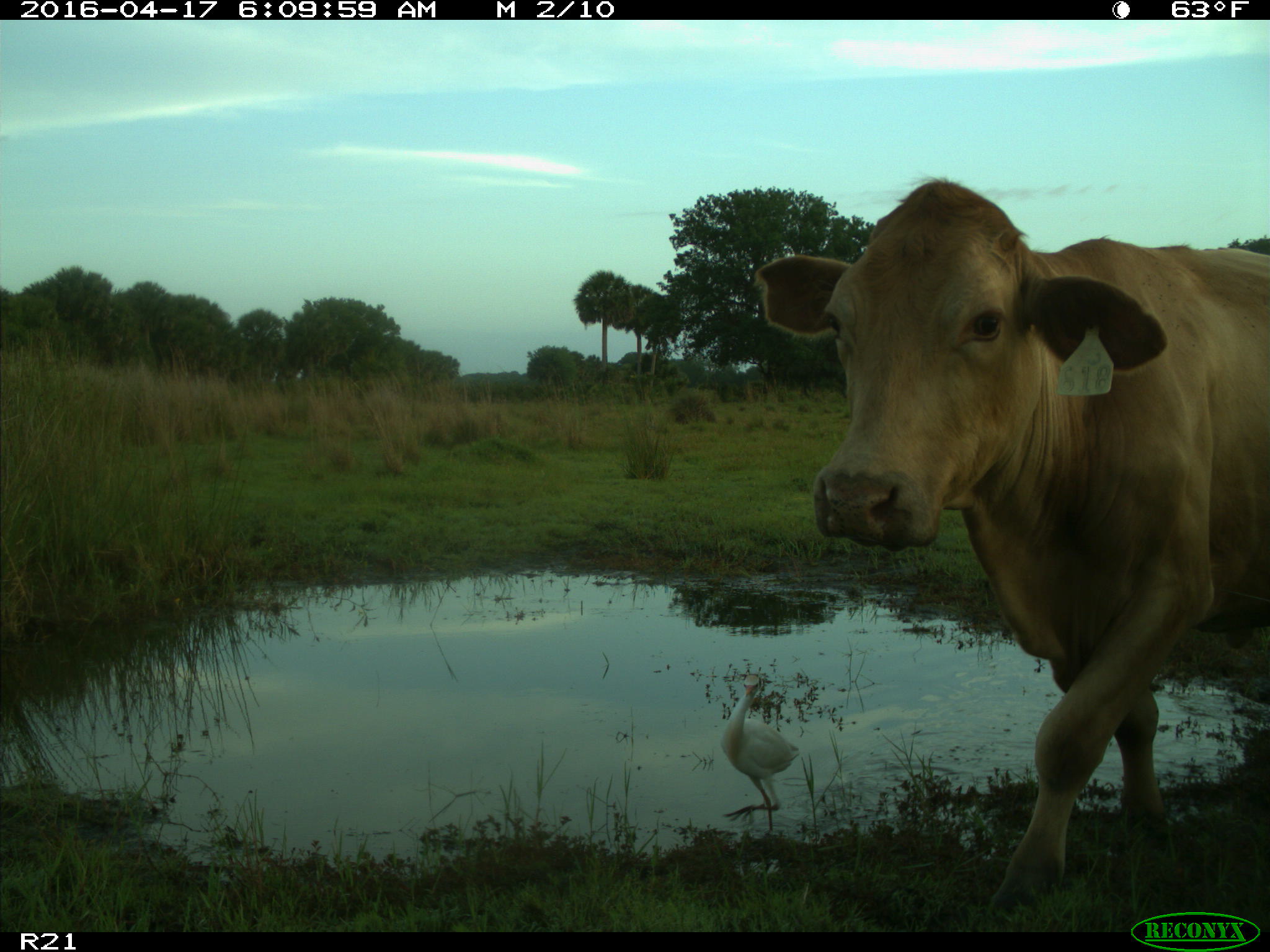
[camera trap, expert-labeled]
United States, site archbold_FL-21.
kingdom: Animalia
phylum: Chordata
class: Mammalia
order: Artiodactyla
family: Bovidae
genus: Bos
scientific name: Bos taurus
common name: domestic cow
Bos taurus (domestic cow).